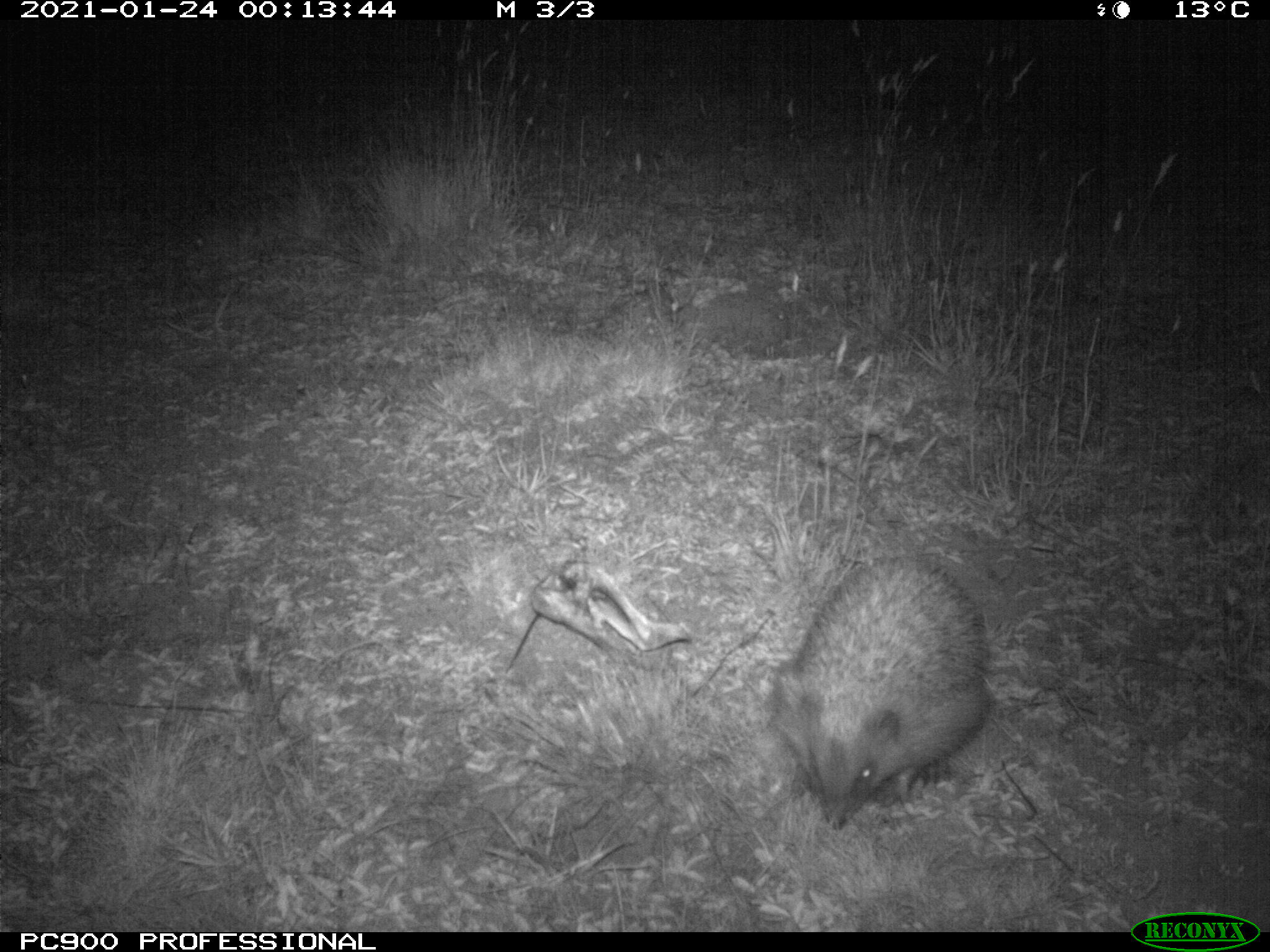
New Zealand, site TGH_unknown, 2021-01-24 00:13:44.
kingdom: Animalia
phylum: Chordata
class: Mammalia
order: Eulipotyphla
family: Erinaceidae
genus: Erinaceus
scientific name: Erinaceus europaeus europaeus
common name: european hedgehog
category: hedgehog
Hedgehog (european hedgehog) (Erinaceus europaeus europaeus).